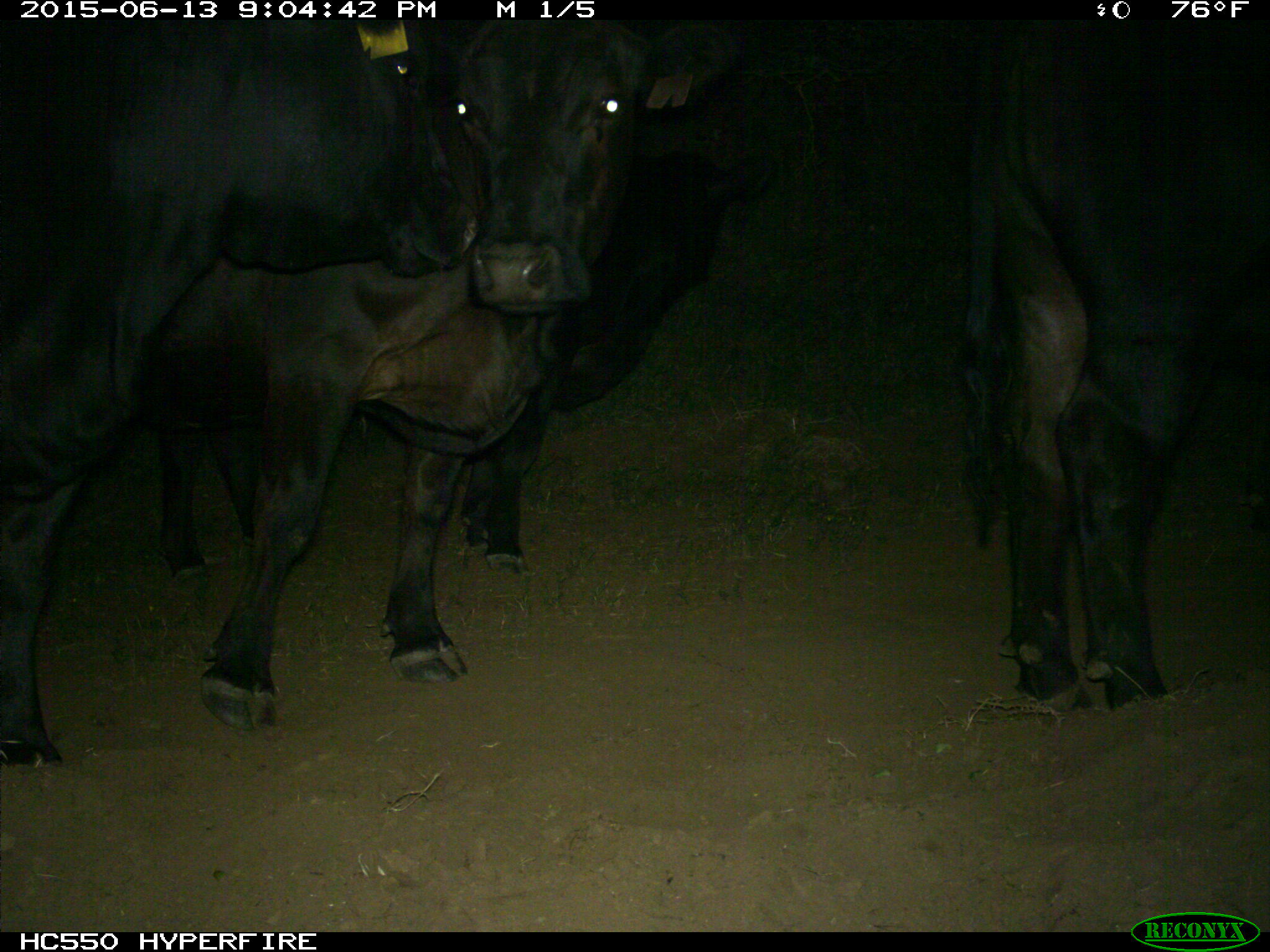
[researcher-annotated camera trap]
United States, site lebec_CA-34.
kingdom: Animalia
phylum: Chordata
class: Mammalia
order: Artiodactyla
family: Bovidae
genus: Bos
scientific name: Bos taurus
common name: domestic cow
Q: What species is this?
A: Bos taurus (domestic cow).